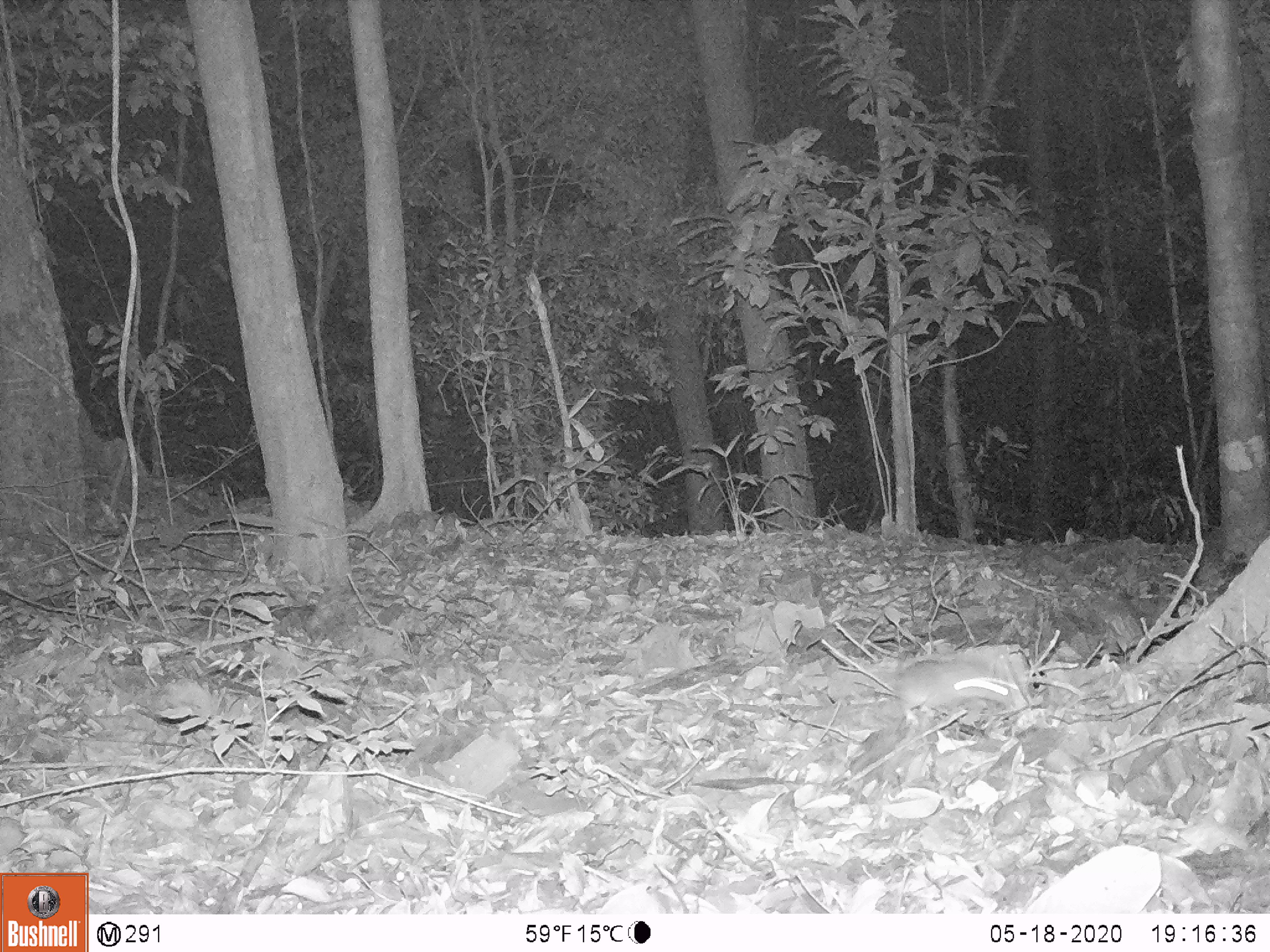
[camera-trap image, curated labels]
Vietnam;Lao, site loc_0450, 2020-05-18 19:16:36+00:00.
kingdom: Animalia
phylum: Chordata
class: Mammalia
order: Rodentia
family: Muridae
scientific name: Muridae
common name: old-world mice and rats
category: unidentified murid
Unidentified murid (old-world mice and rats) (Muridae). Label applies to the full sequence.